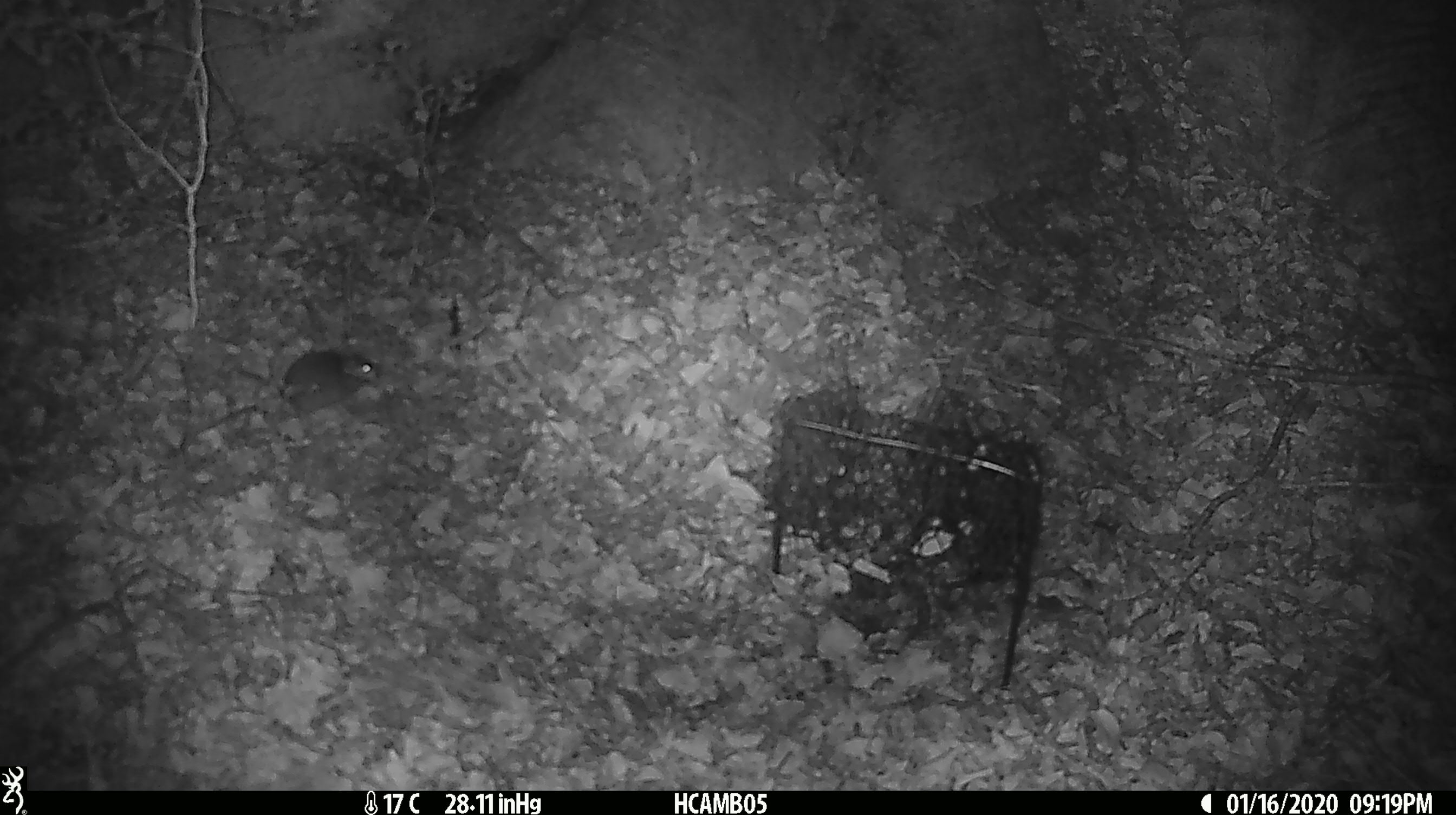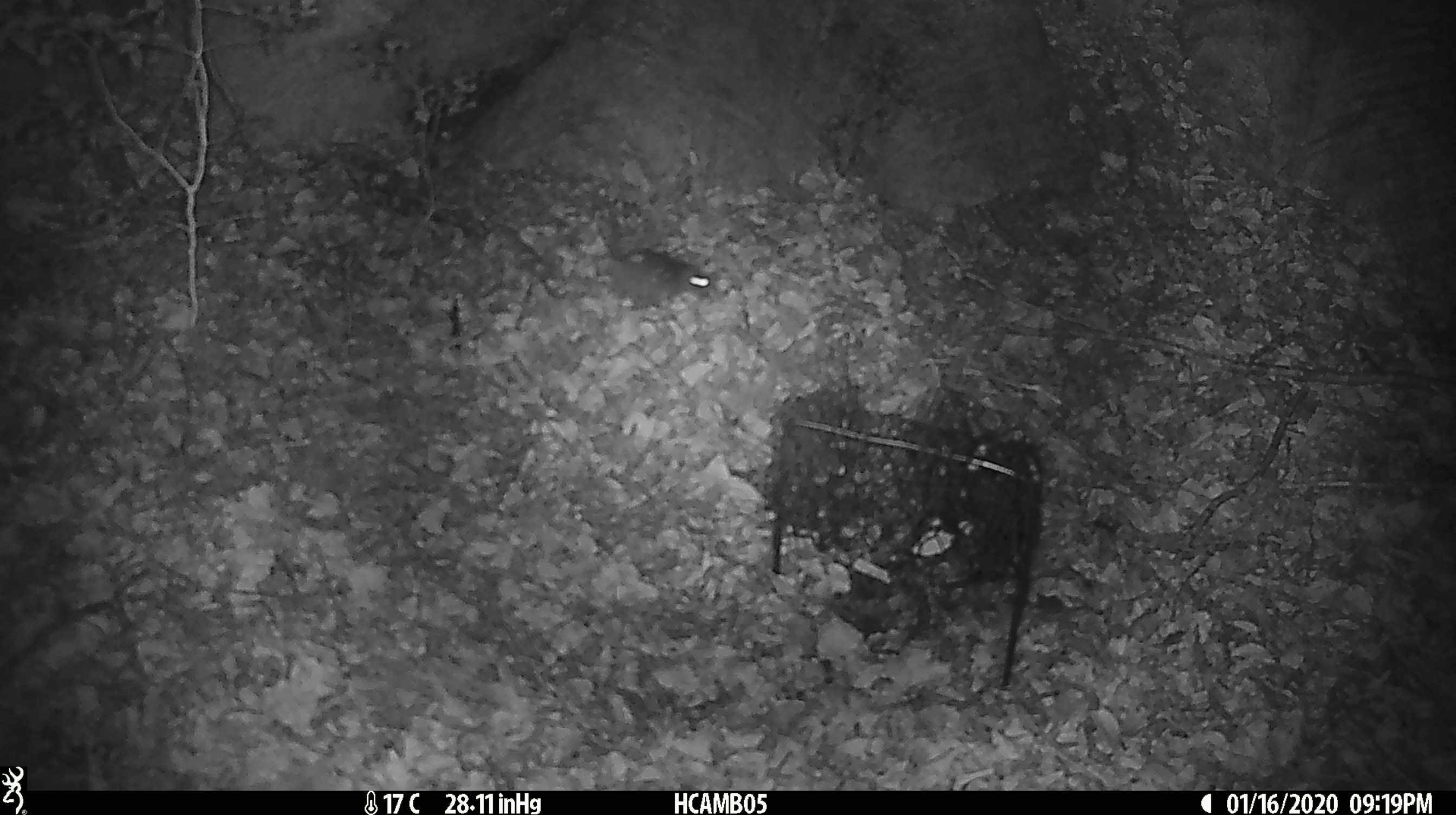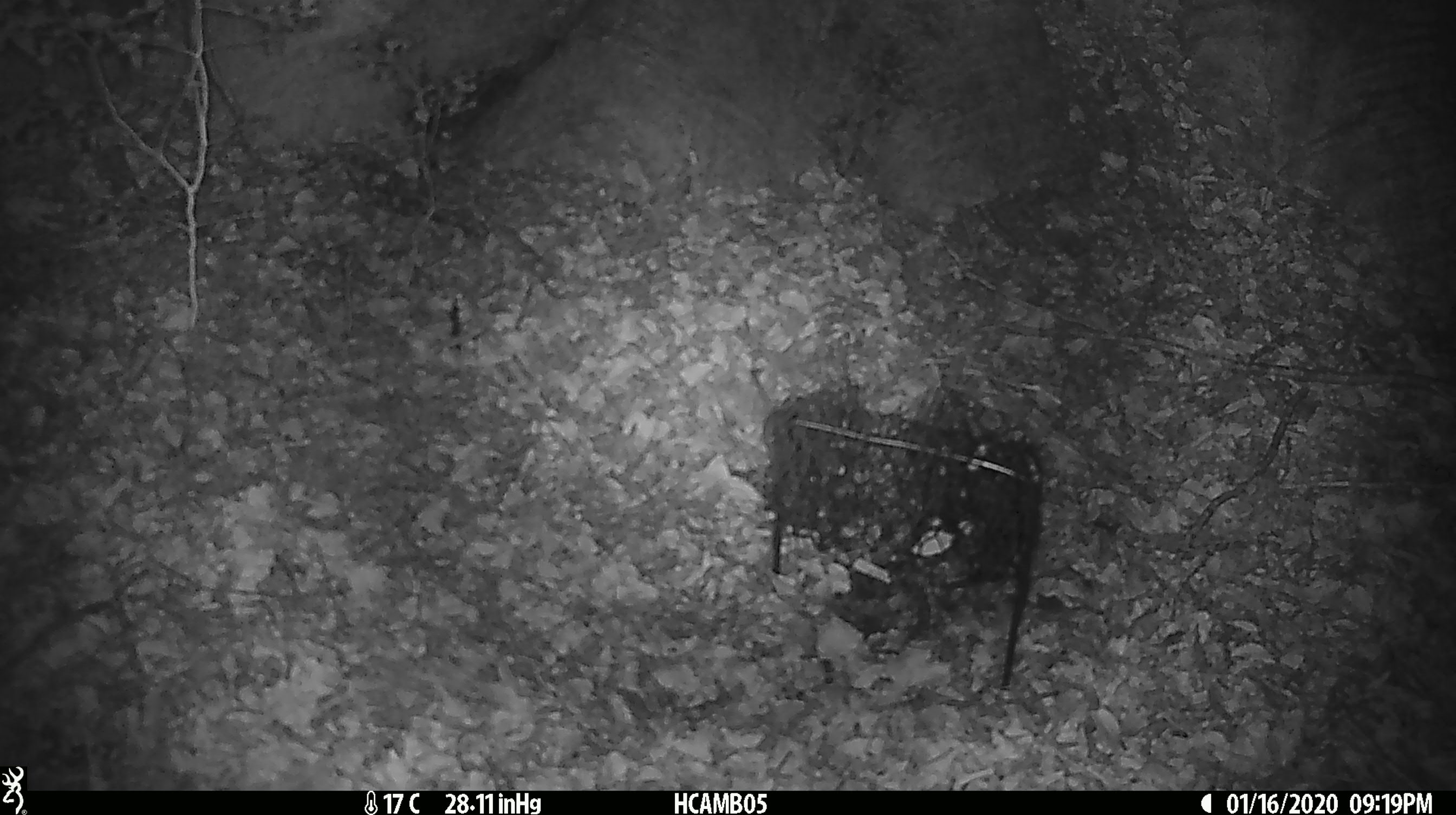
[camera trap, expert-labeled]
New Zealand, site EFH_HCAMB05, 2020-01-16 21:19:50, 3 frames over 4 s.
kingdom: Animalia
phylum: Chordata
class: Mammalia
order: Rodentia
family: Muridae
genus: Mus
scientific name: Mus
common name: mouse